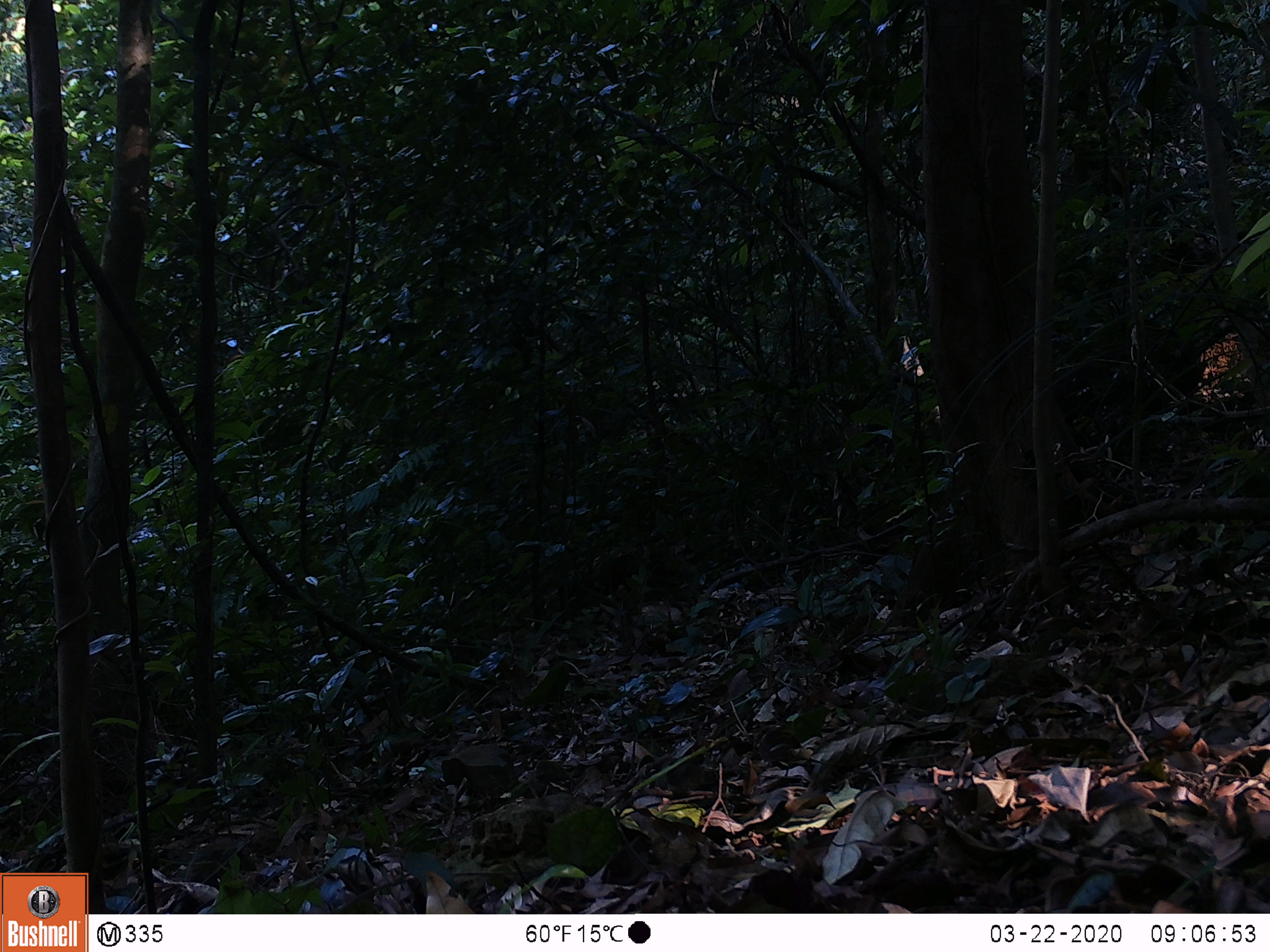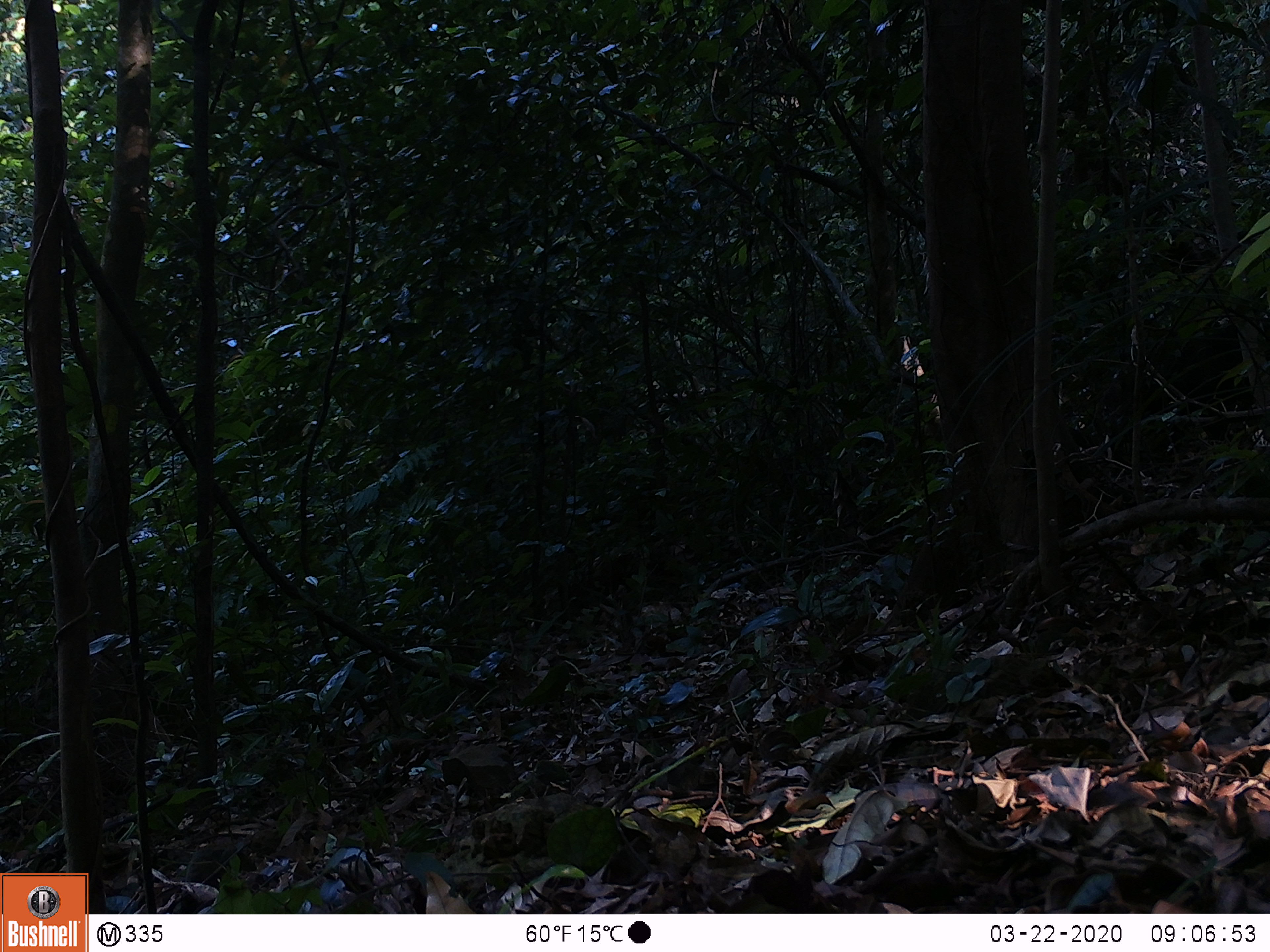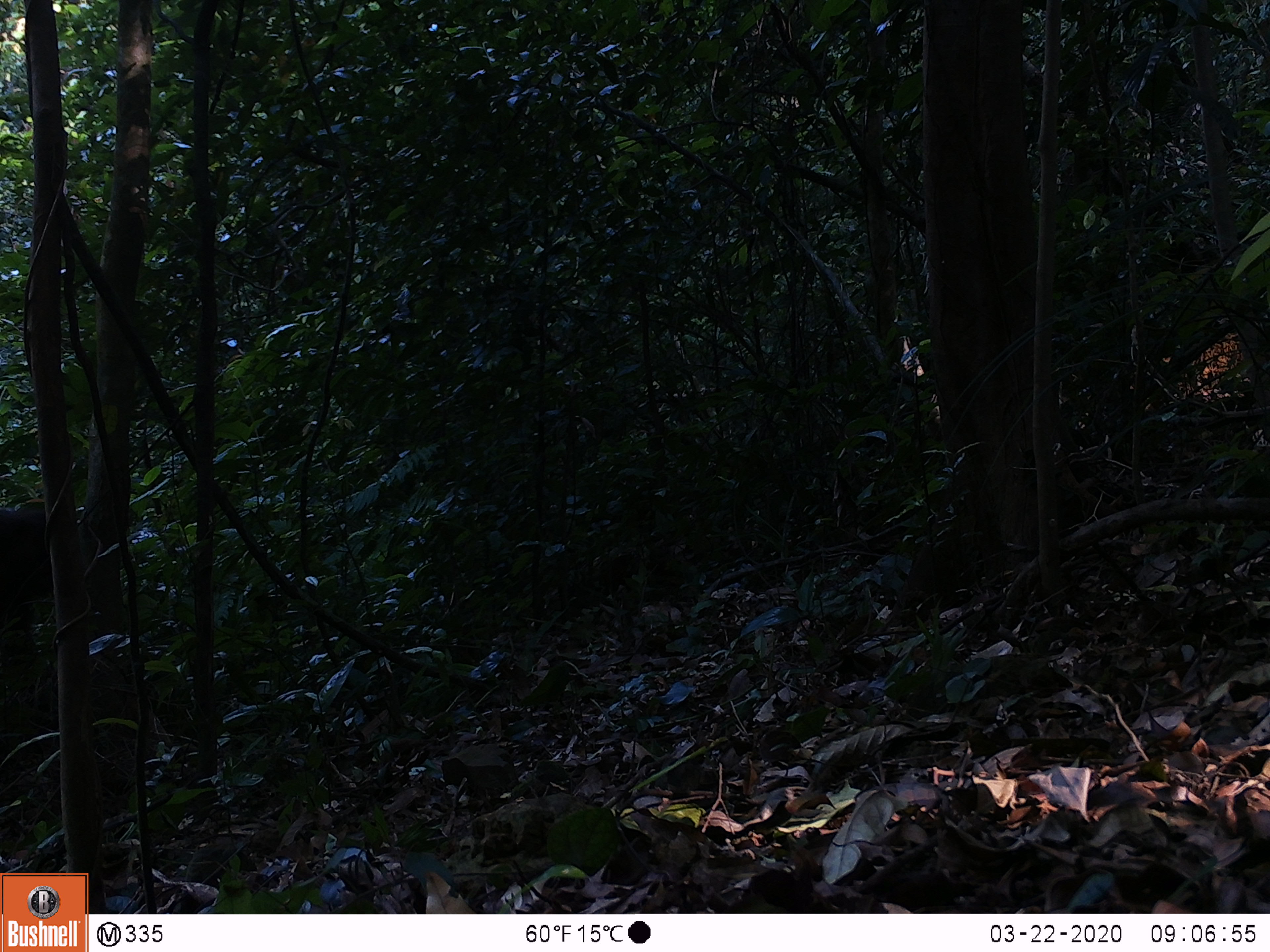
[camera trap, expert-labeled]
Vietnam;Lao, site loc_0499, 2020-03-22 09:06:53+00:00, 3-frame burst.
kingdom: Animalia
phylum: Chordata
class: Mammalia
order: Primates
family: Cercopithecidae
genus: Macaca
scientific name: Macaca arctoides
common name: stump-tailed macaque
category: stump tailed macaque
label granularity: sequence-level